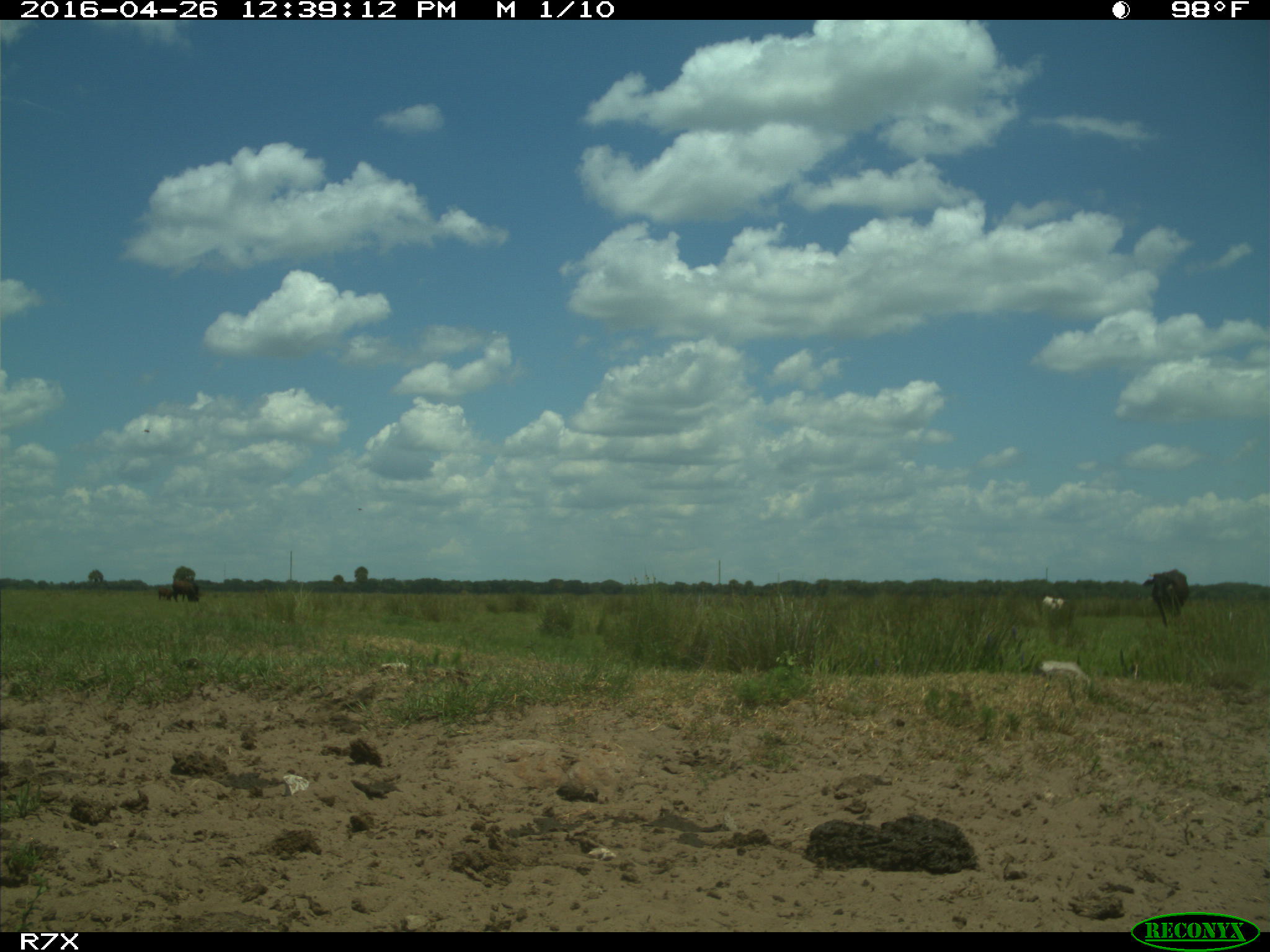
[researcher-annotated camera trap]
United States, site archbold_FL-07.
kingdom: Animalia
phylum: Chordata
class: Mammalia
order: Artiodactyla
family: Bovidae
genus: Bos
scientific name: Bos taurus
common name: domestic cow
Bos taurus (domestic cow).